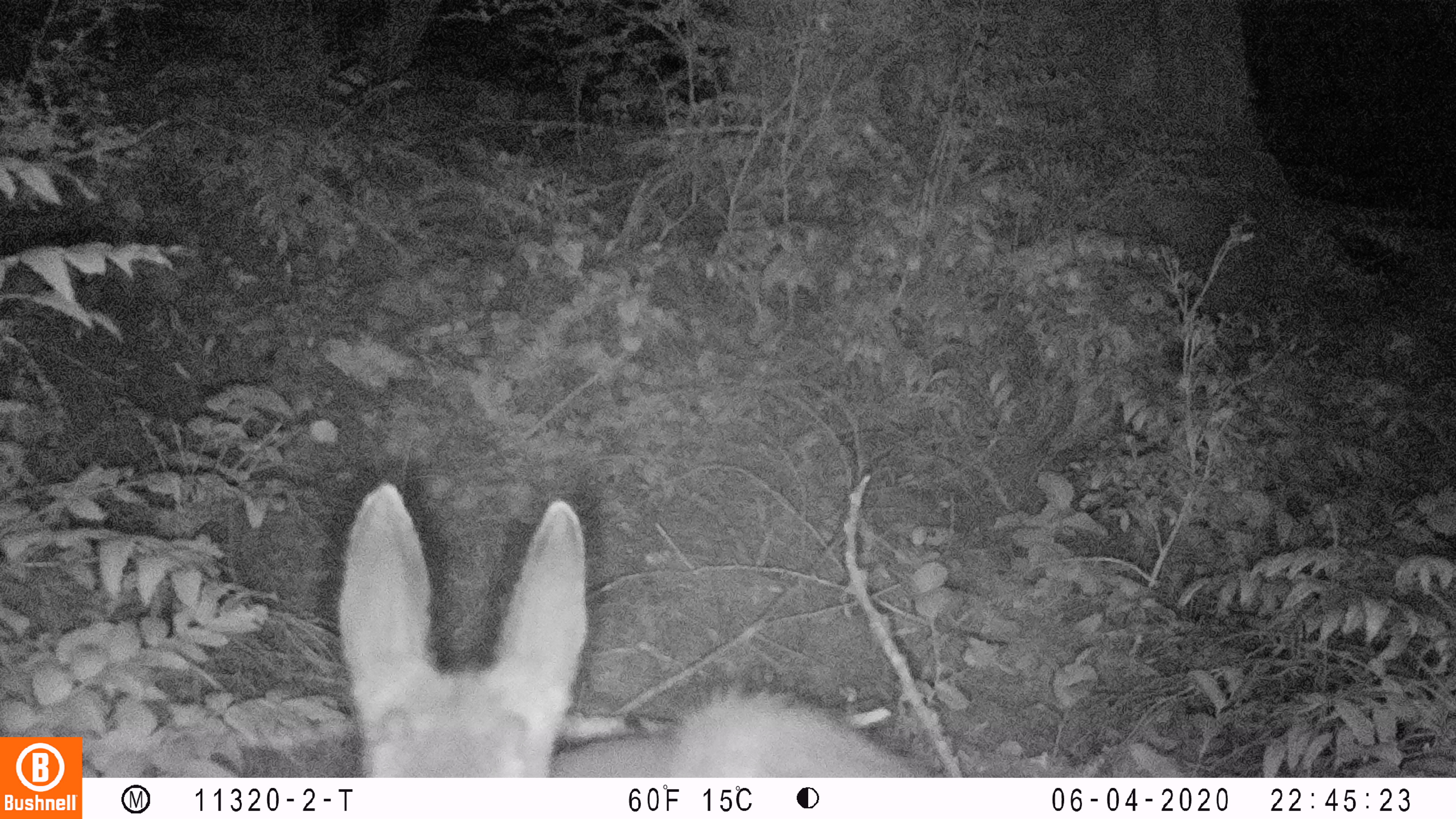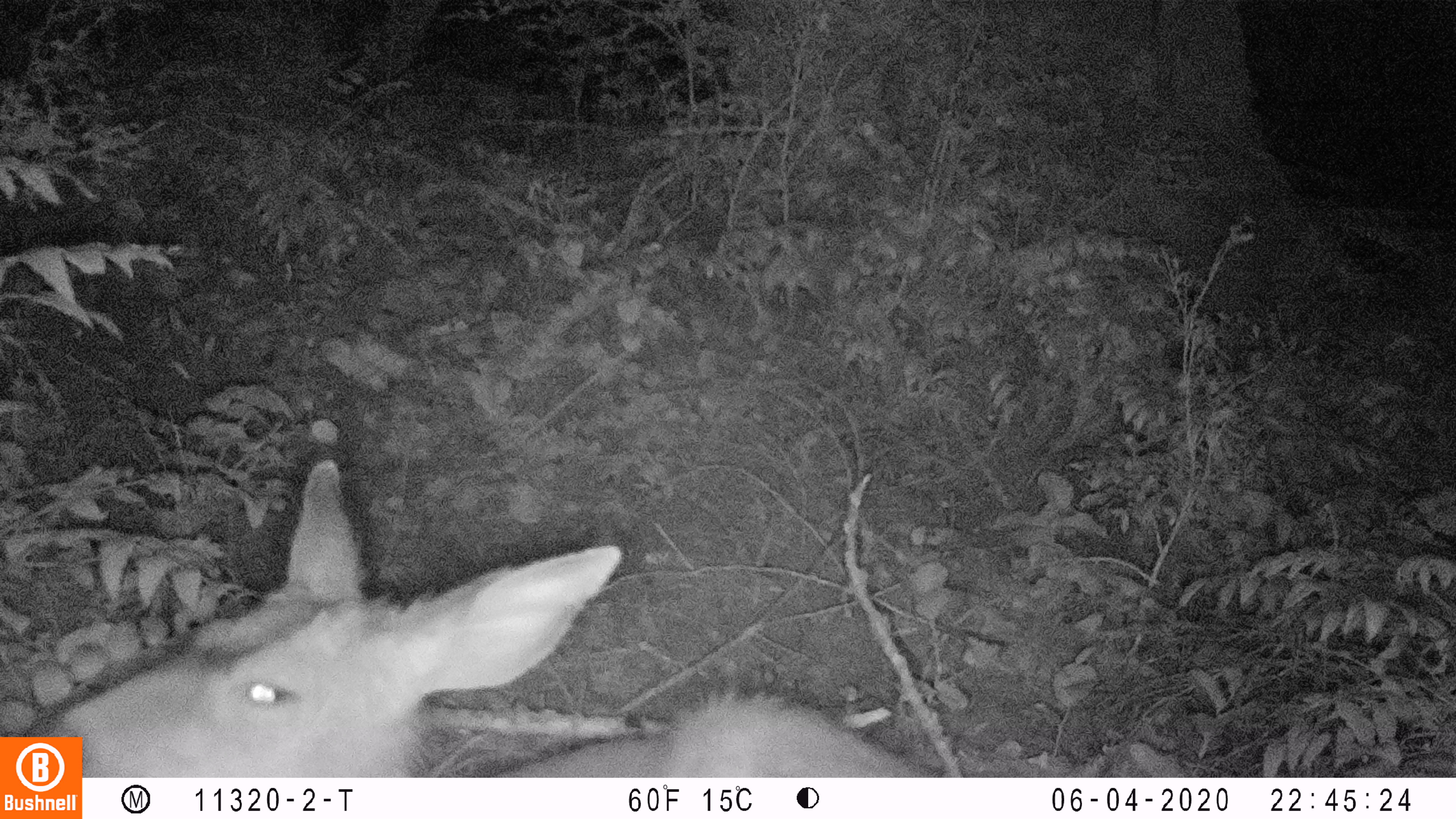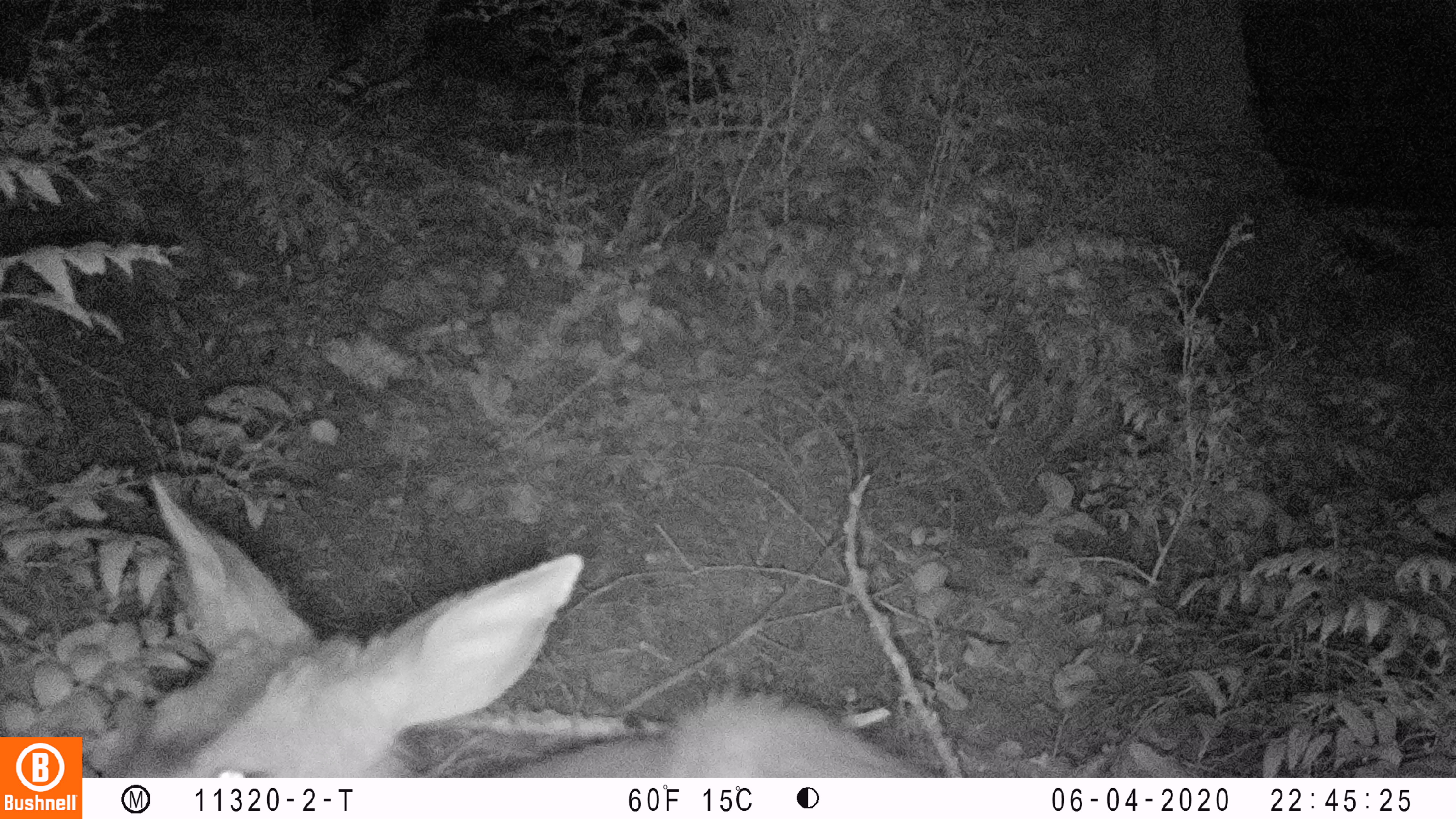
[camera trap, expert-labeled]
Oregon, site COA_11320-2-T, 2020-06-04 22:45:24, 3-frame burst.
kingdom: Animalia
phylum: Chordata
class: Mammalia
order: Artiodactyla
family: Cervidae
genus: Odocoileus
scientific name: Odocoileus hemionus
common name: black-tailed deer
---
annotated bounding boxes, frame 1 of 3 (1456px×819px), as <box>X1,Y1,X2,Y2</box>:
black-tailed deer: <box>326,471,918,774</box>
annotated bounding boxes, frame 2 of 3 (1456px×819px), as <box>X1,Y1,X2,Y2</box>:
black-tailed deer: <box>91,459,929,772</box>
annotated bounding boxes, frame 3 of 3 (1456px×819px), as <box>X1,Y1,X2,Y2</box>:
black-tailed deer: <box>112,471,931,770</box>